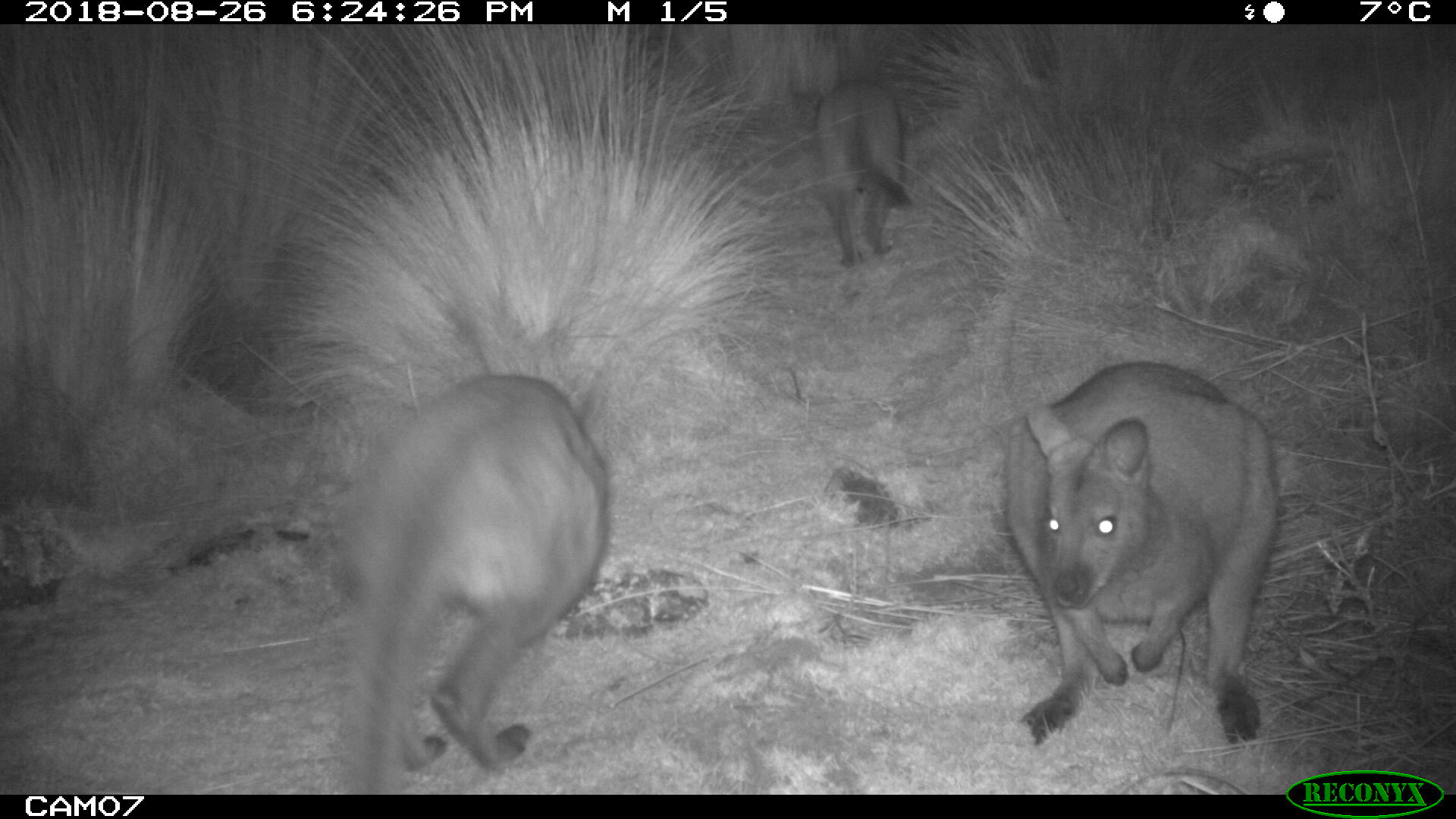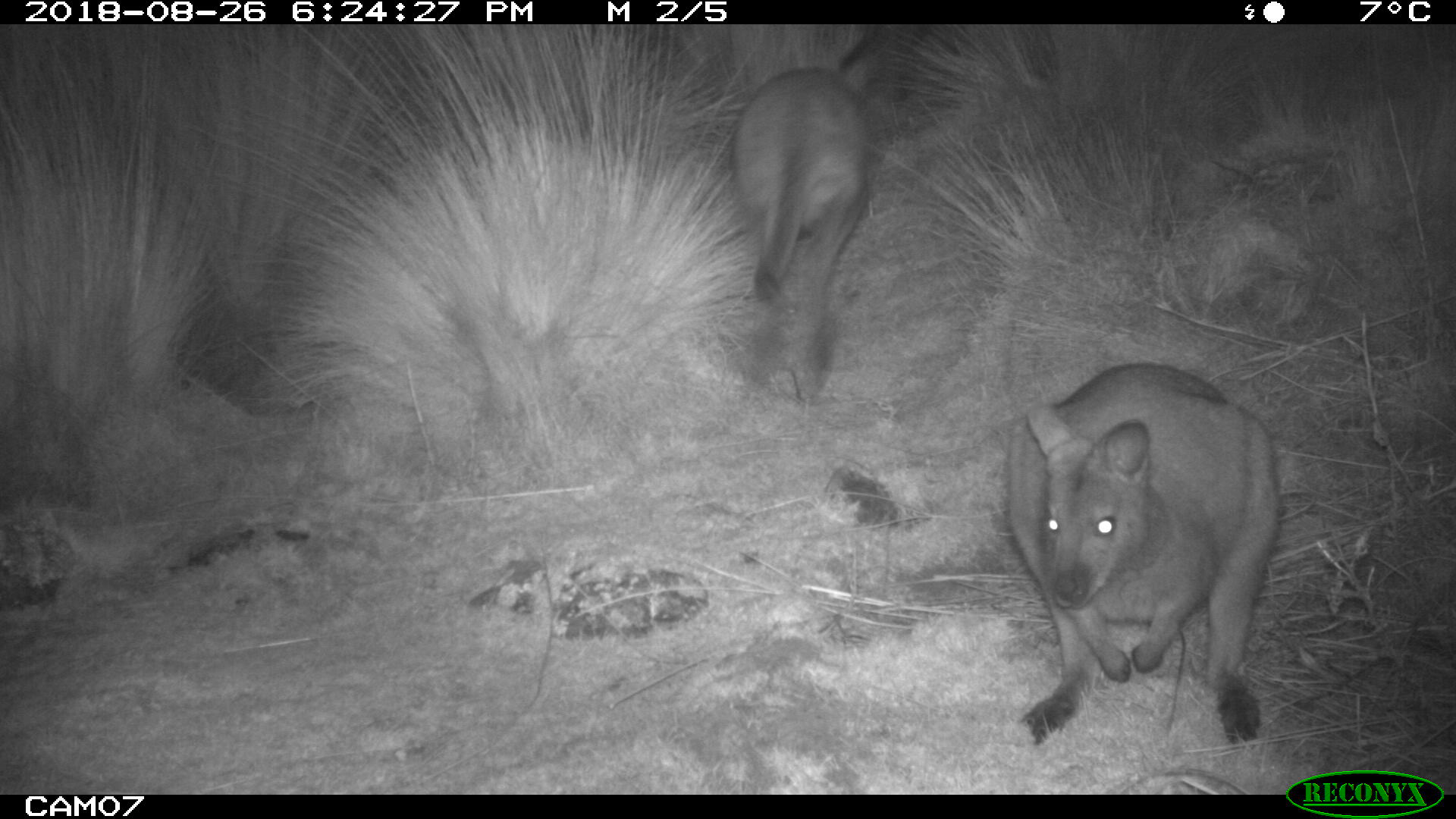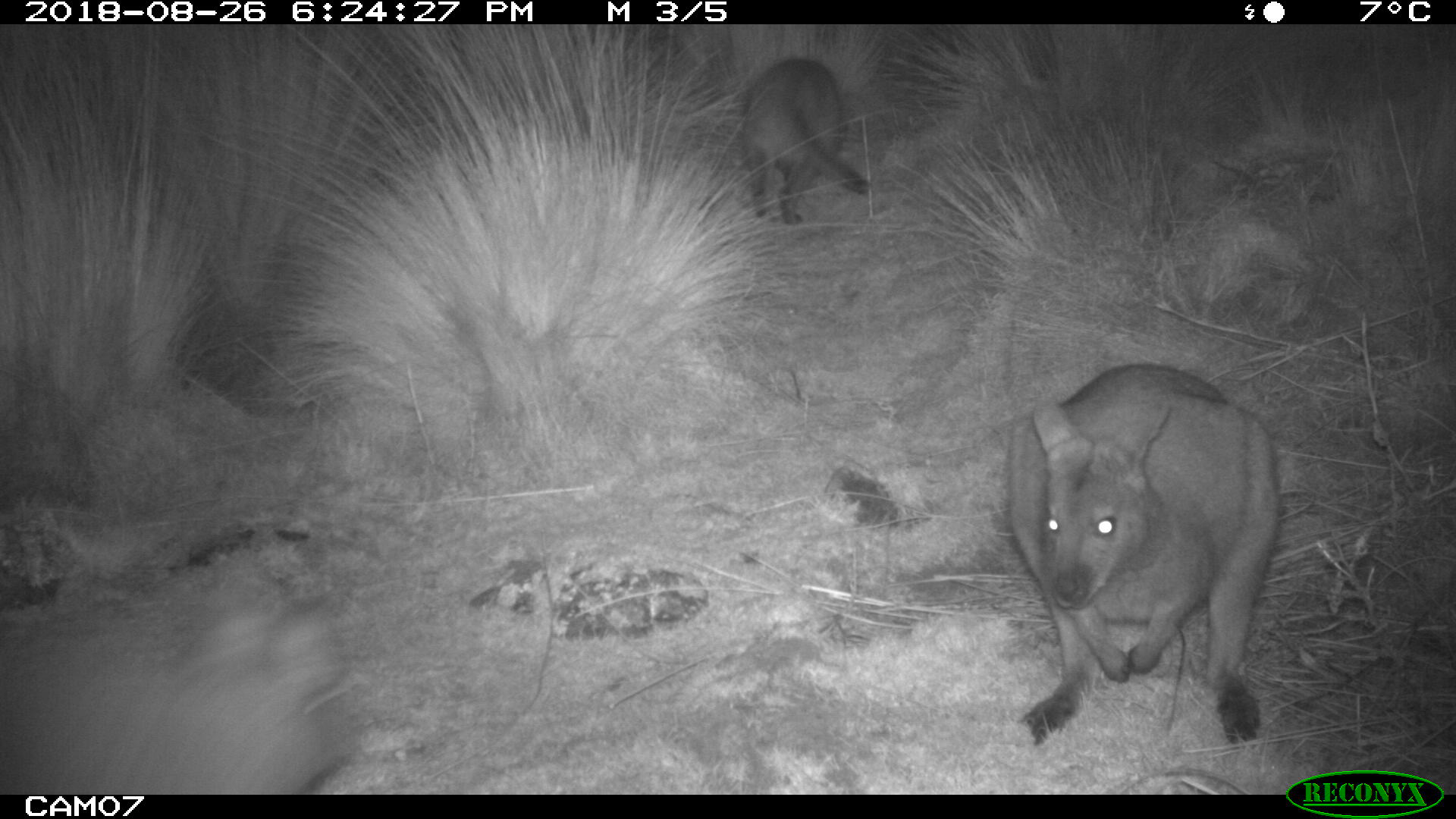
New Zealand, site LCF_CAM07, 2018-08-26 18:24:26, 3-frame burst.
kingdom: Animalia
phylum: Chordata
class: Mammalia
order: Diprotodontia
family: Macropodidae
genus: Notamacropus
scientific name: Notamacropus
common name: wallaby